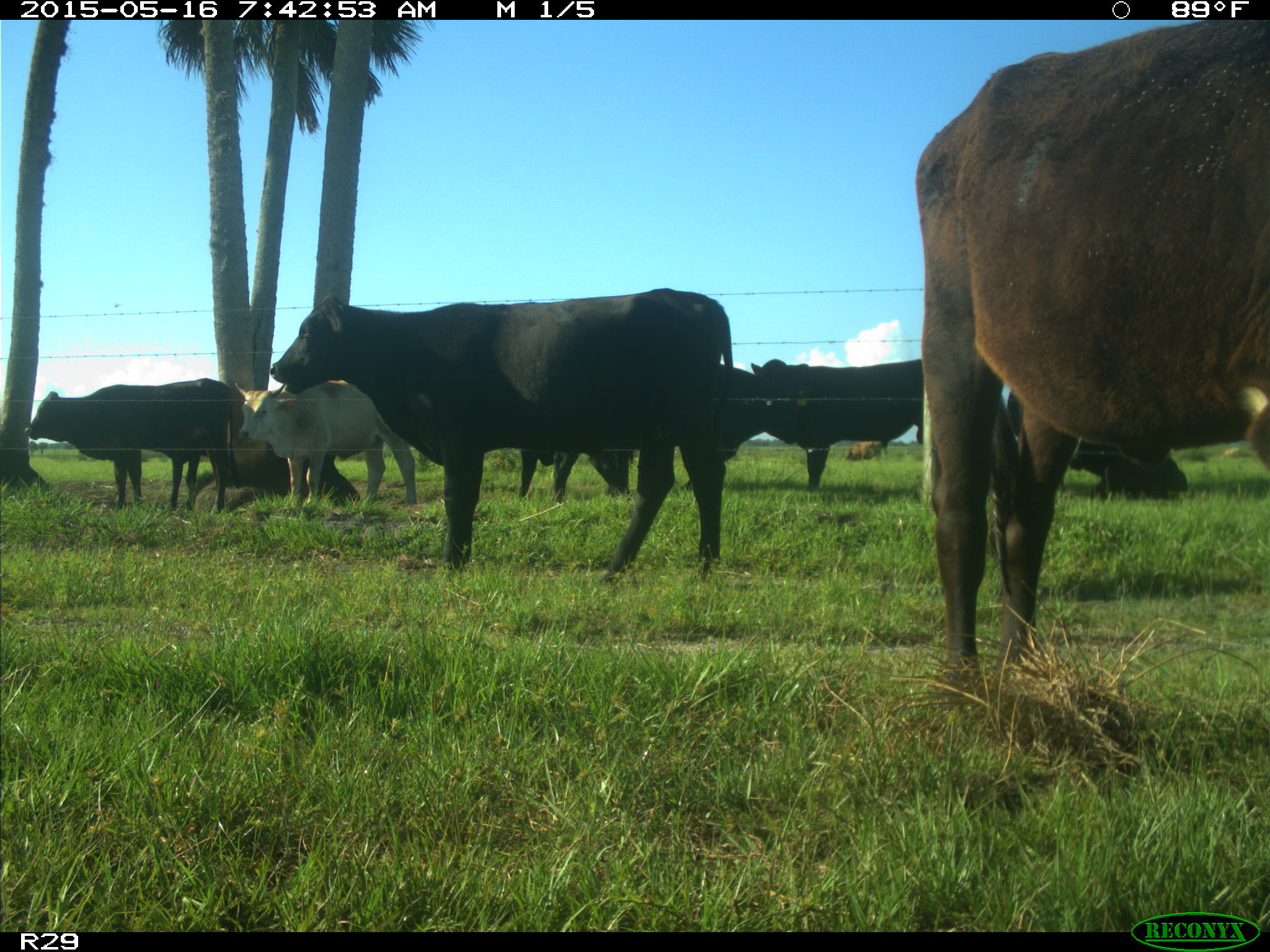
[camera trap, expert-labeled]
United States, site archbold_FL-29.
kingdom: Animalia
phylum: Chordata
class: Mammalia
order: Artiodactyla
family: Bovidae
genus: Bos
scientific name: Bos taurus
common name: domestic cow